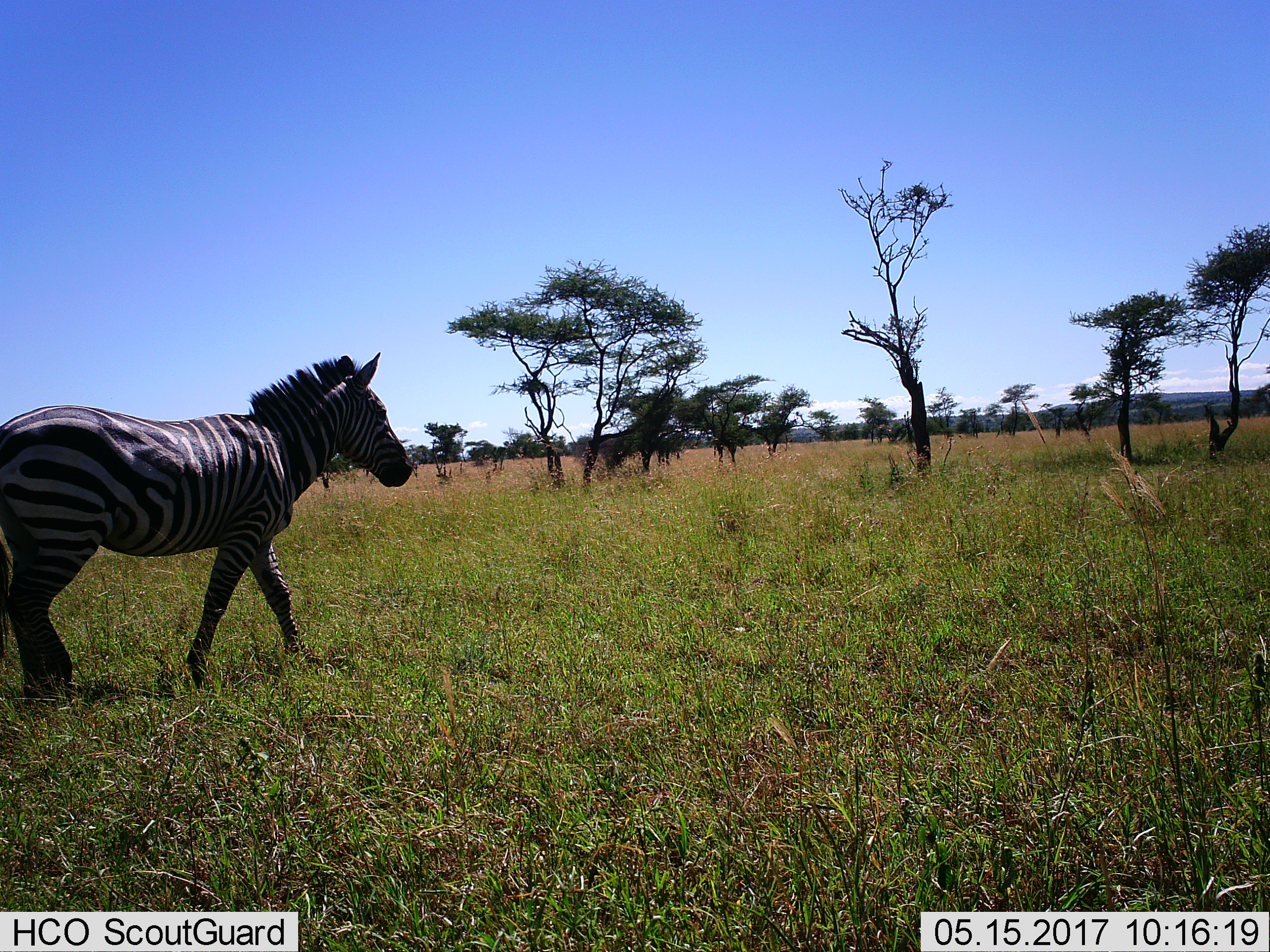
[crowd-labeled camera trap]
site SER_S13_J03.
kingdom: Animalia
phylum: Chordata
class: Mammalia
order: Perissodactyla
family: Equidae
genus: Equus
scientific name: Equus quagga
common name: plains zebra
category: zebraplains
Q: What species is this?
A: Zebraplains (plains zebra) (Equus quagga).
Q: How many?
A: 1.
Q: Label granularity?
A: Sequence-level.